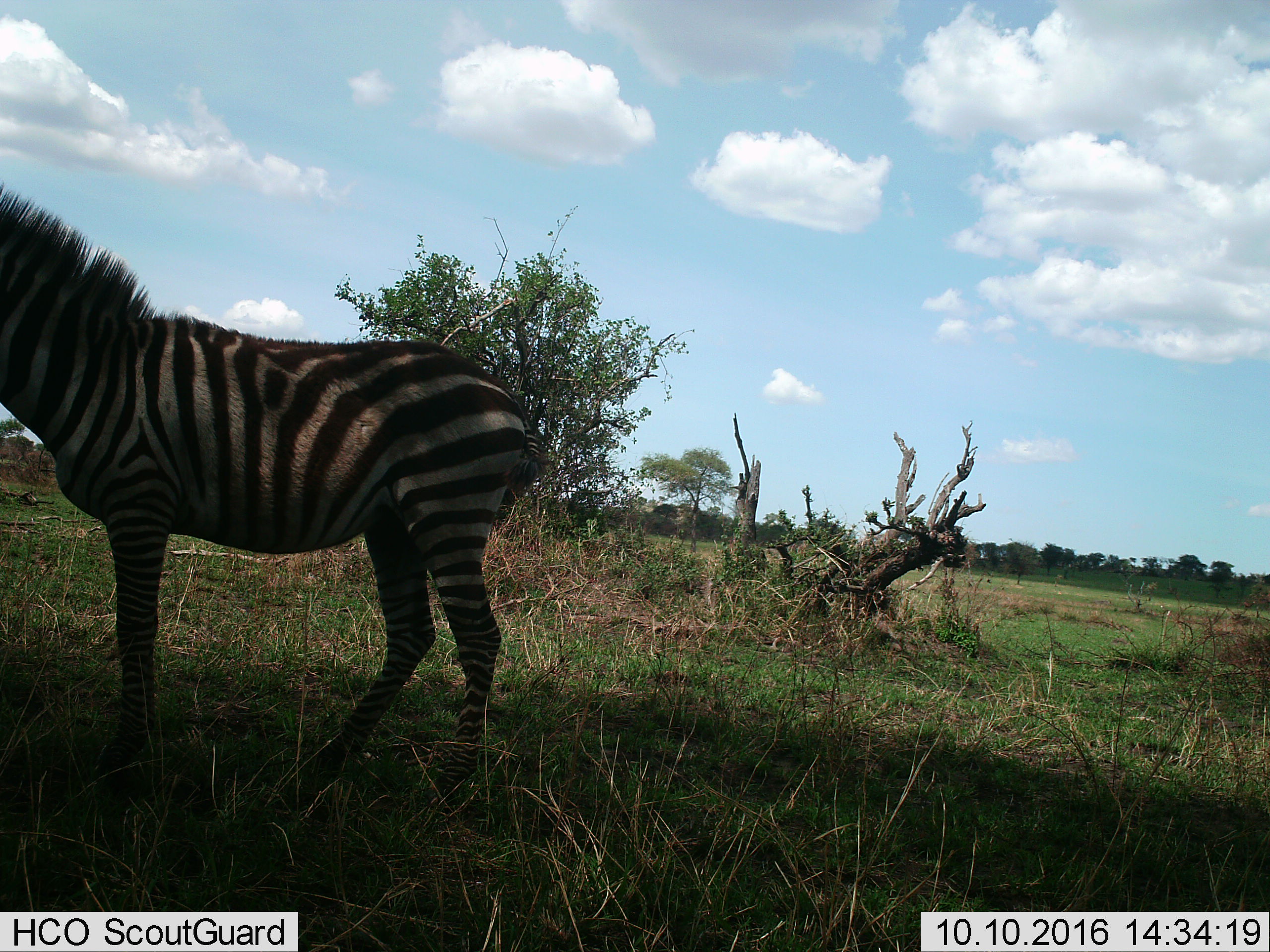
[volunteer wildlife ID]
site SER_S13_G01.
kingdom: Animalia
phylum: Chordata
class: Mammalia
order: Perissodactyla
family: Equidae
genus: Equus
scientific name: Equus quagga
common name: plains zebra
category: zebraplains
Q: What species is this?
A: Zebraplains (plains zebra) (Equus quagga).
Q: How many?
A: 1.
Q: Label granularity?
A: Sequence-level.